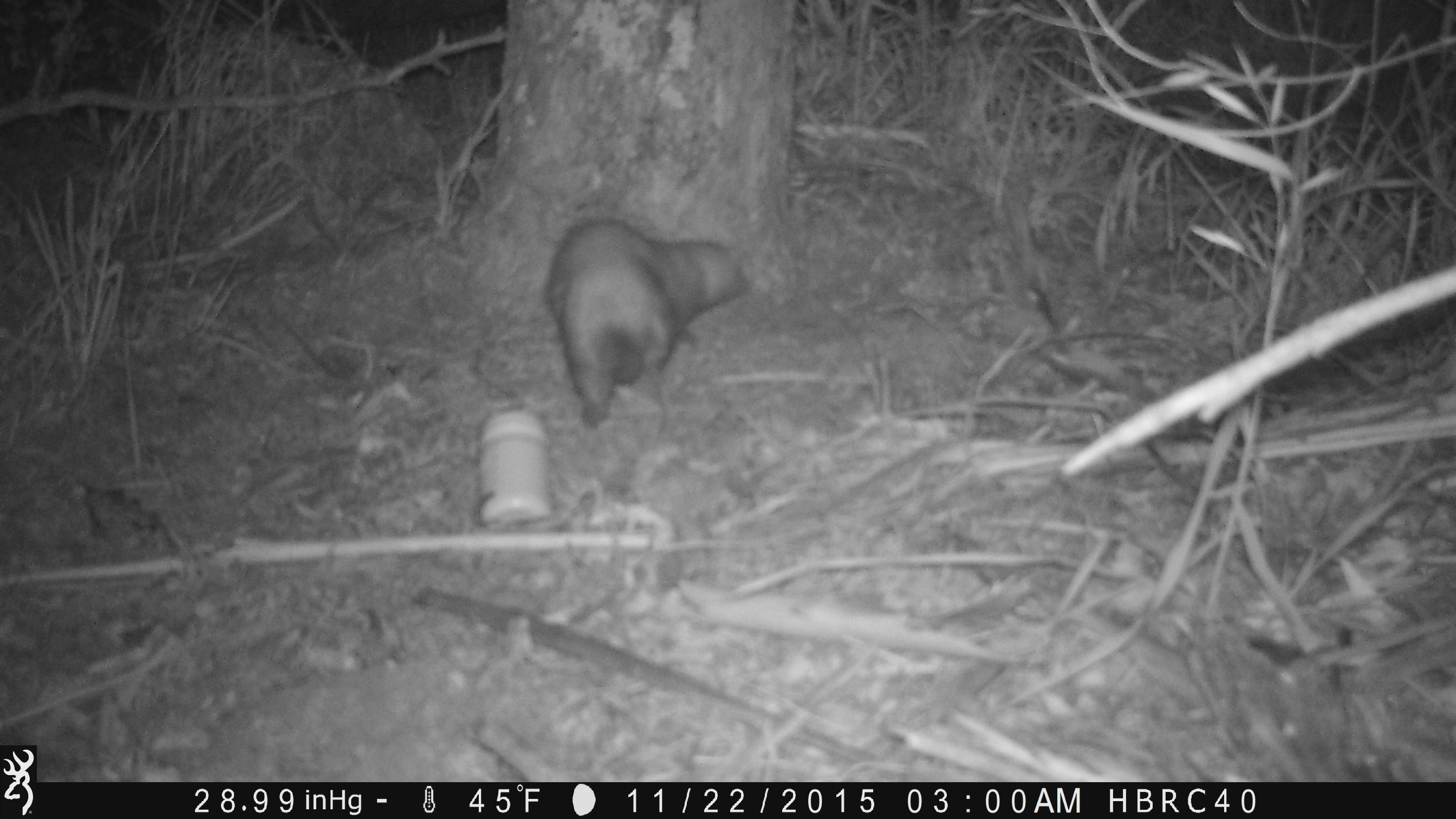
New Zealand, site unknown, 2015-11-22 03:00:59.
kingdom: Animalia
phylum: Chordata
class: Mammalia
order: Carnivora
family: Mustelidae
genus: Mustela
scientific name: Mustela furo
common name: ferret